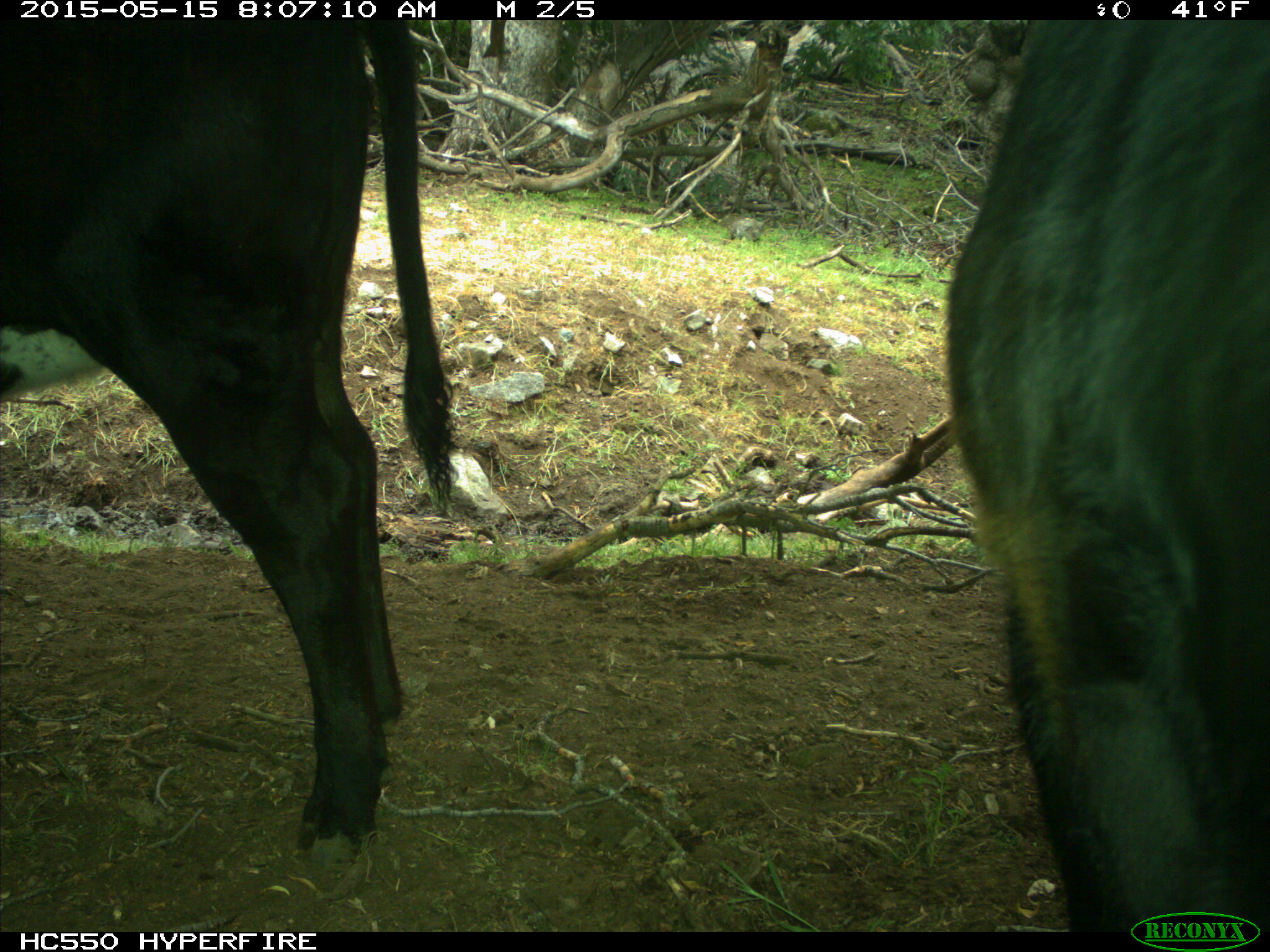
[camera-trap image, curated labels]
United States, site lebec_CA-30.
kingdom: Animalia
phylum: Chordata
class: Mammalia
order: Artiodactyla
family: Bovidae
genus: Bos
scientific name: Bos taurus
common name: domestic cow